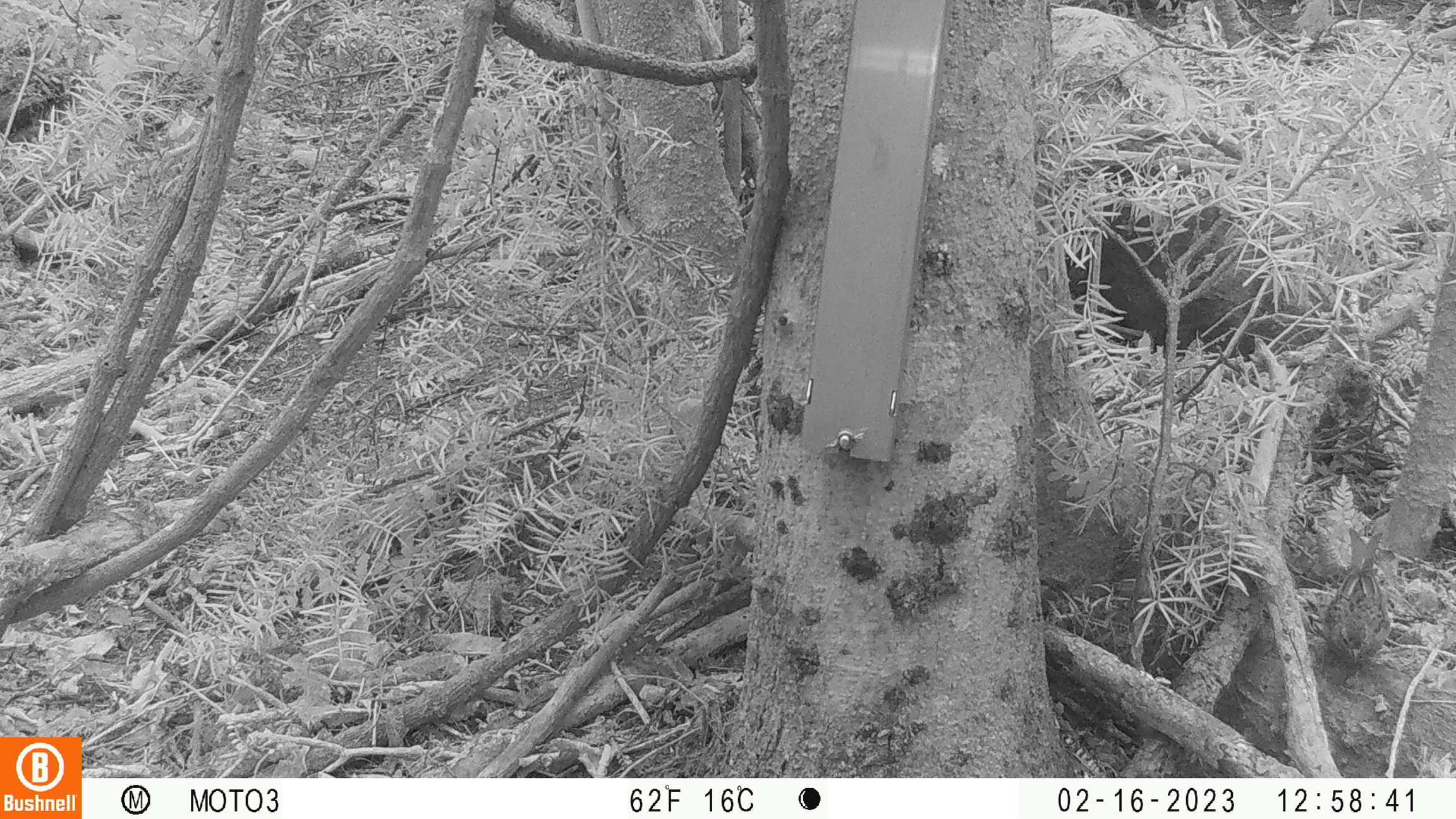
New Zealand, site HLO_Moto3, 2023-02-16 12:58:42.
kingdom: Animalia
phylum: Chordata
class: Aves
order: Passeriformes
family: Prunellidae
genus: Prunella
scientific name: Prunella modularis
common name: dunnock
Dunnock (Prunella modularis).